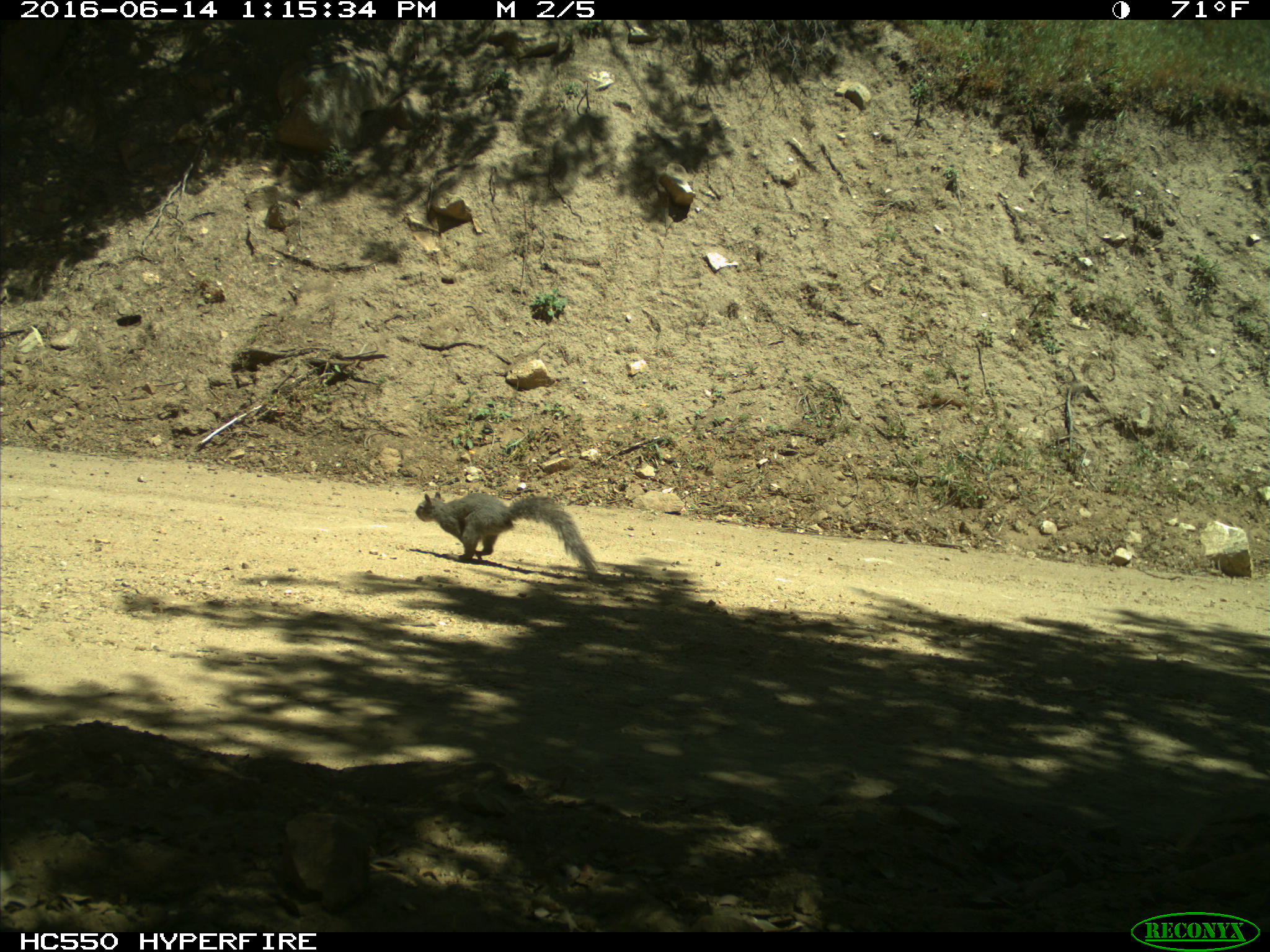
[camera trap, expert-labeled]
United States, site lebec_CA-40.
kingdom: Animalia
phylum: Chordata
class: Mammalia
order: Rodentia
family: Sciuridae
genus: Sciurus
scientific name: Sciurus carolinensis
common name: eastern gray squirrel